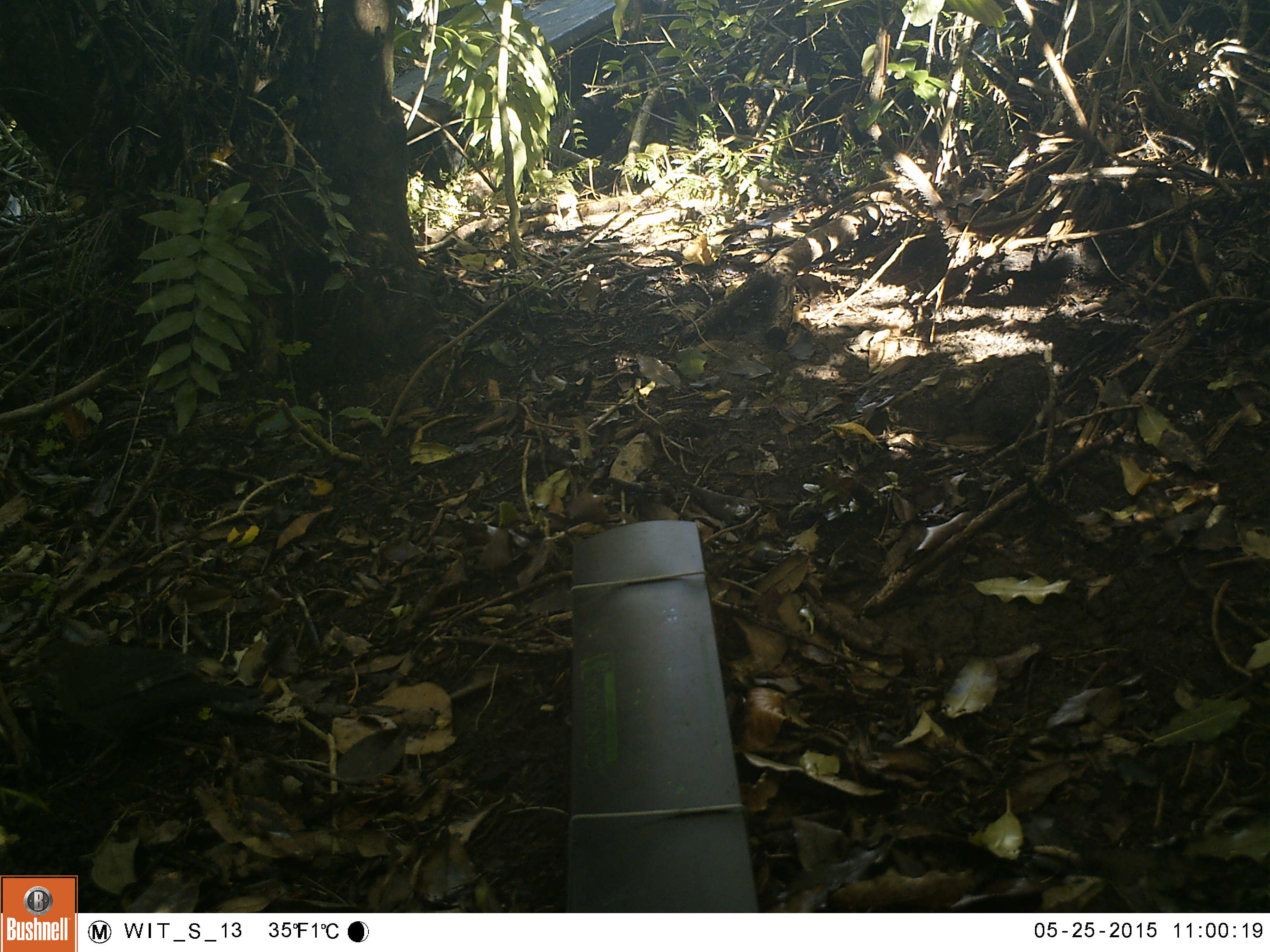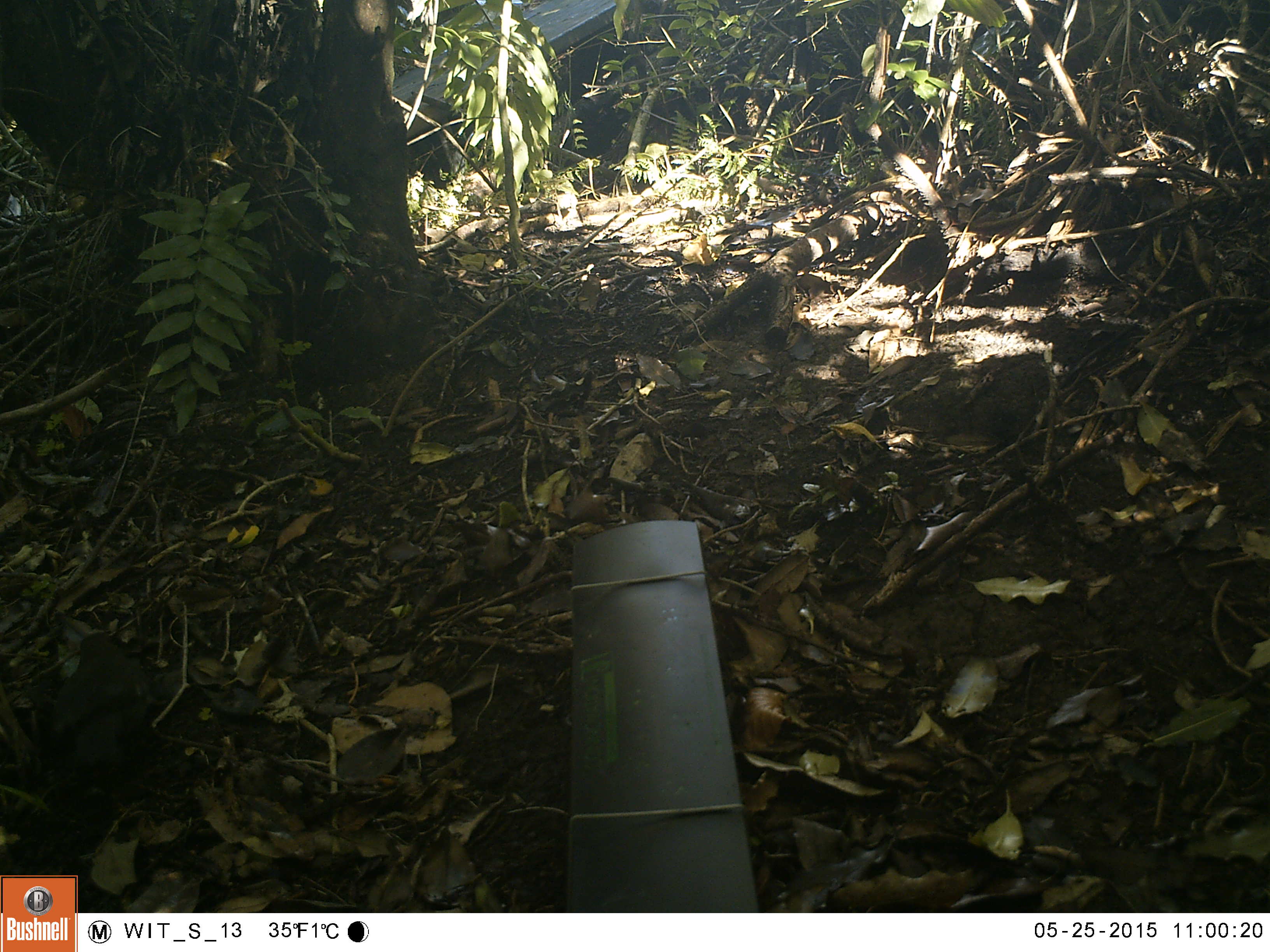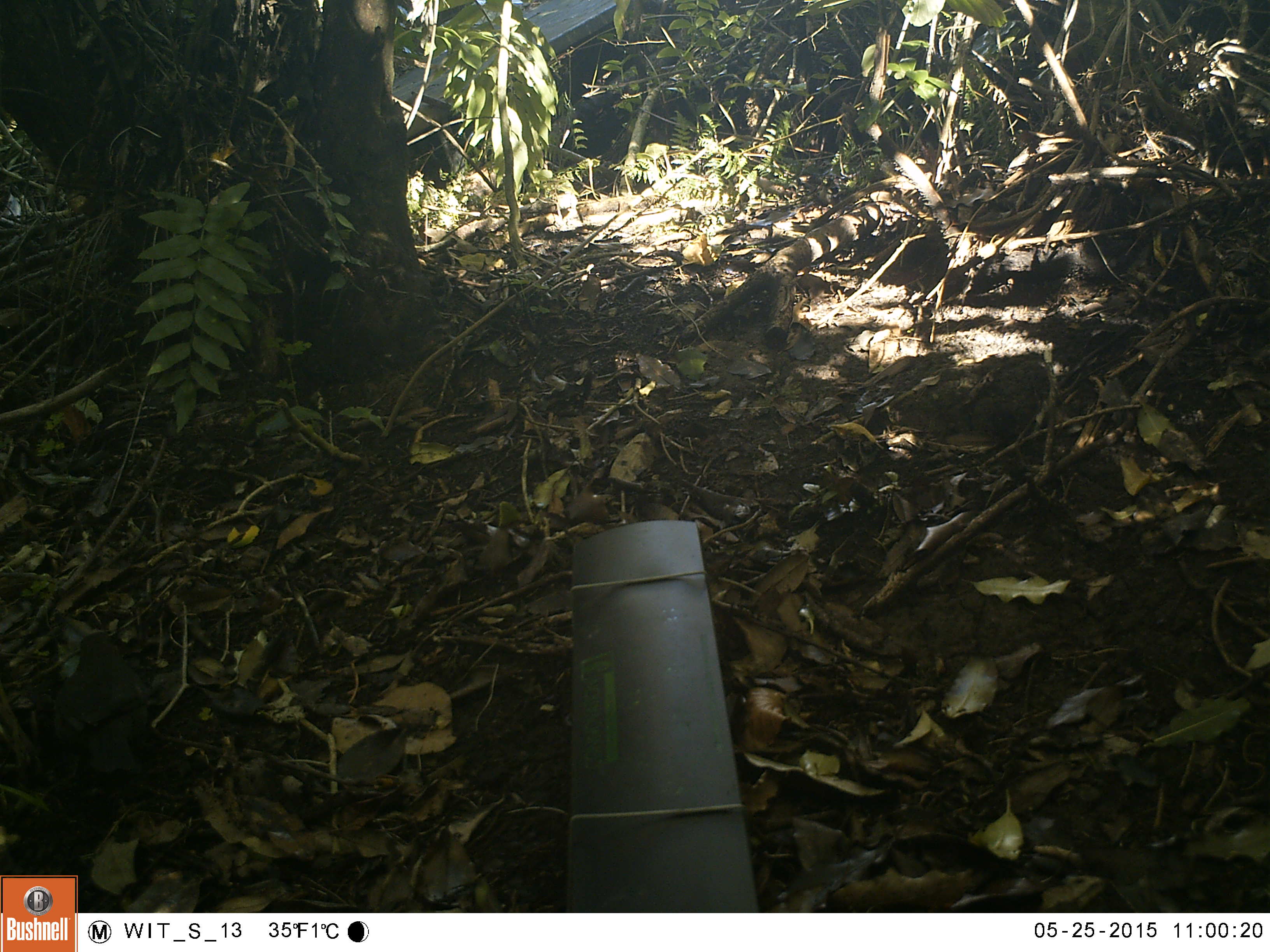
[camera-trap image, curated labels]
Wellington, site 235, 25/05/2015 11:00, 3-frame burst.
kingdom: Animalia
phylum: Chordata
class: Aves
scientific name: Aves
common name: bird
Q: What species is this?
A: Bird (Aves).